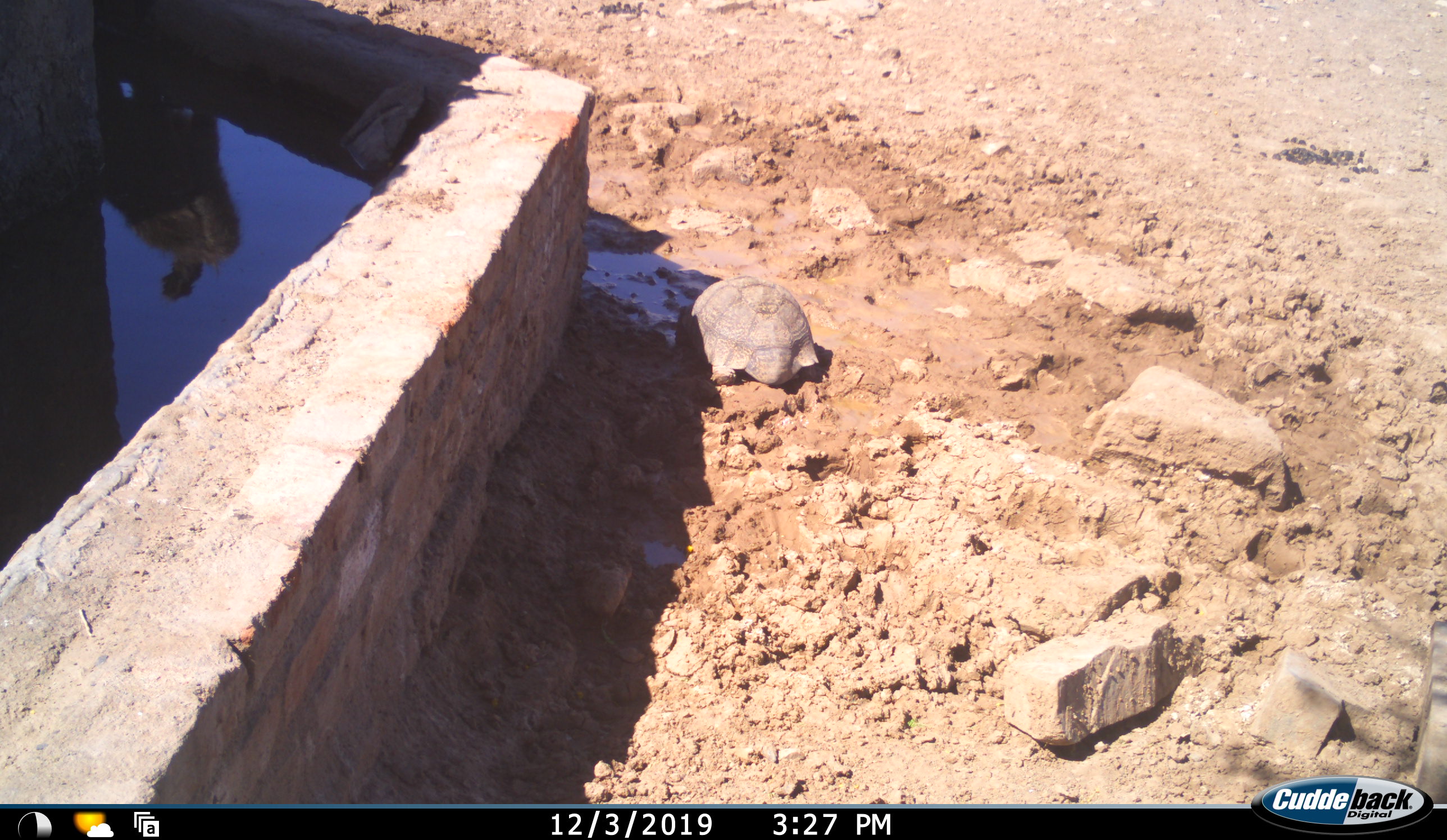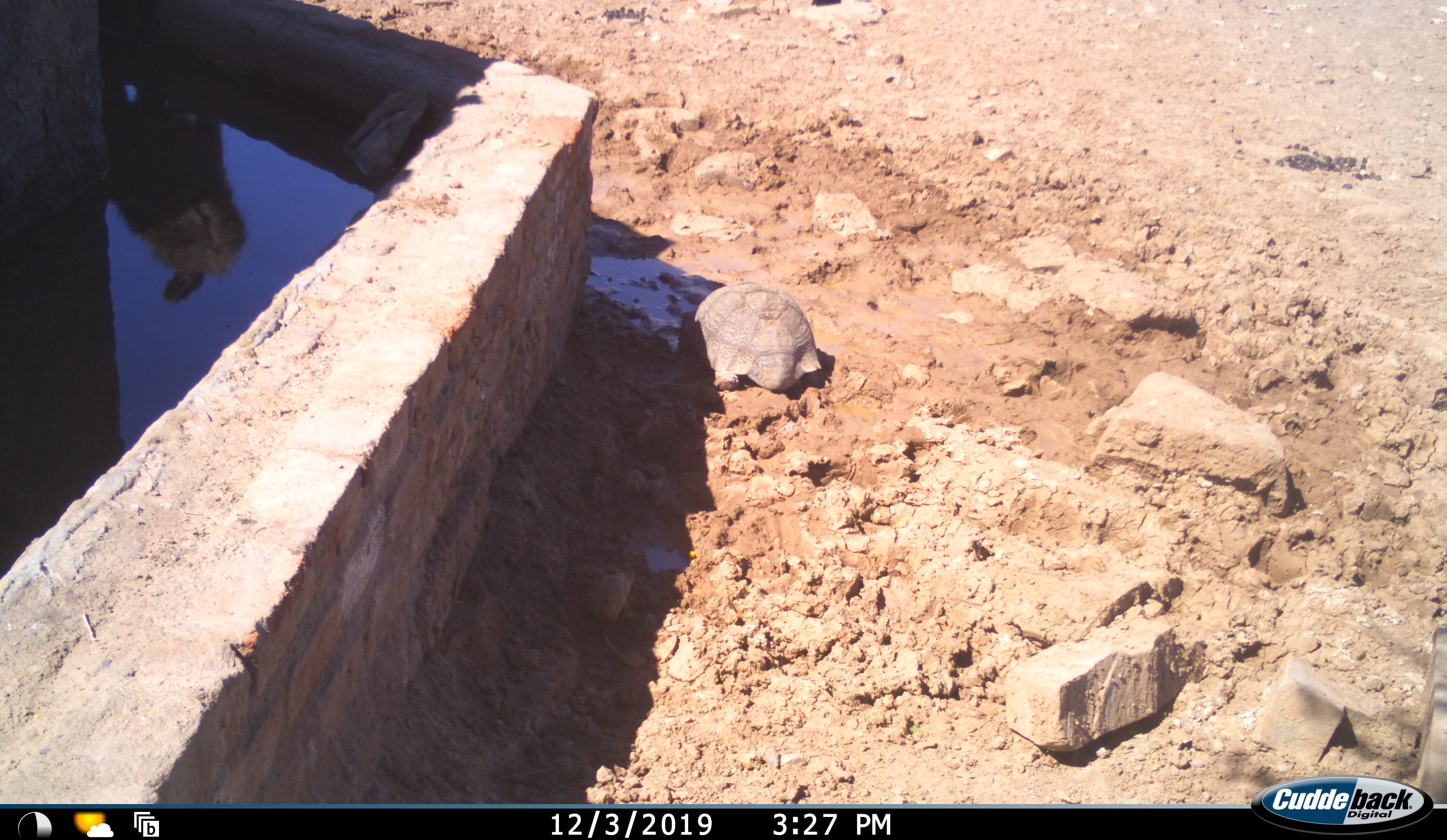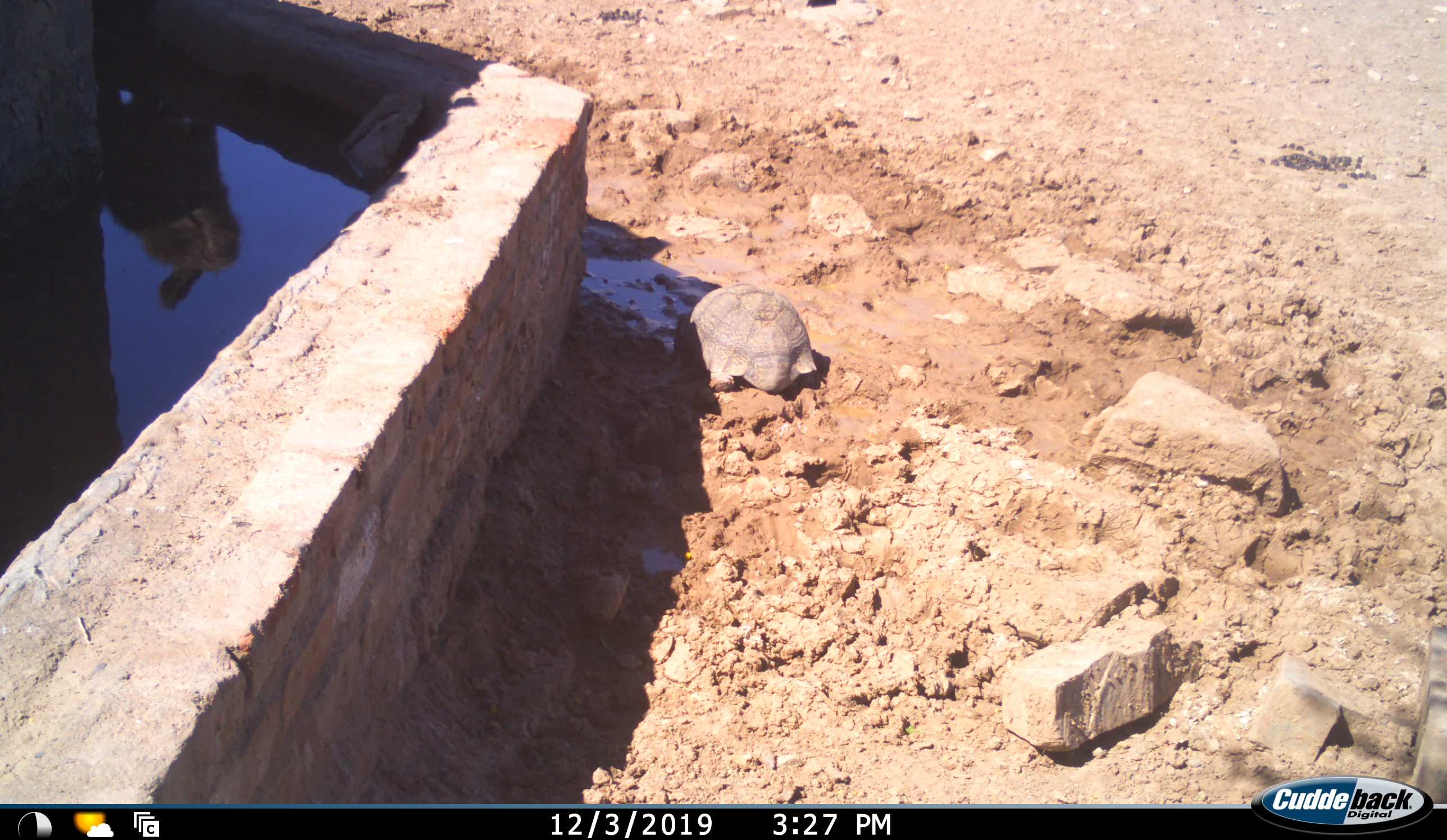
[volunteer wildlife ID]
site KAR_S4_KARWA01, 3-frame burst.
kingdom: Animalia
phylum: Chordata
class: Reptilia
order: Testudines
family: Testudinidae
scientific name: Testudinidae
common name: tortoise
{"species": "tortoise (Testudinidae)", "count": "1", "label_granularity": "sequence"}